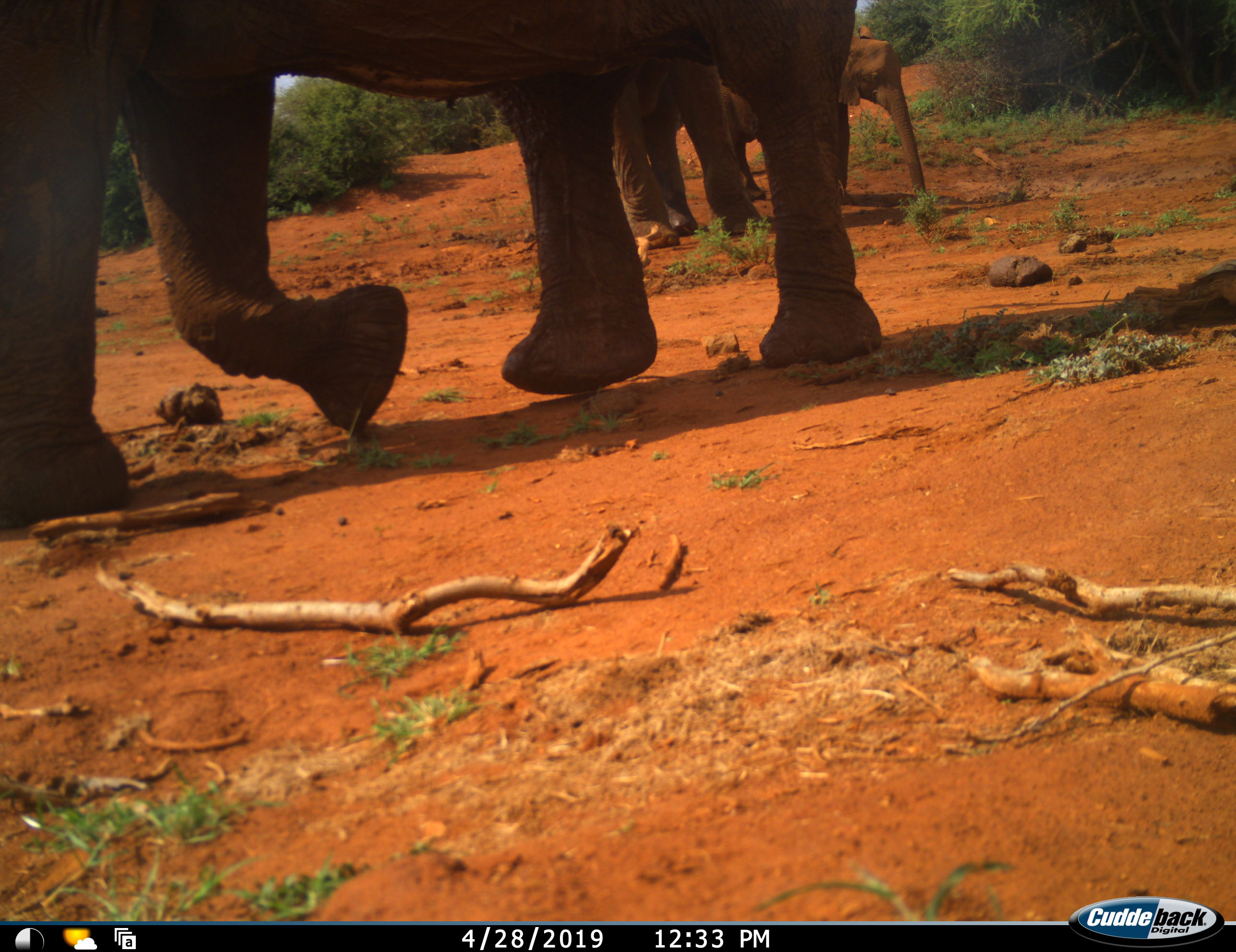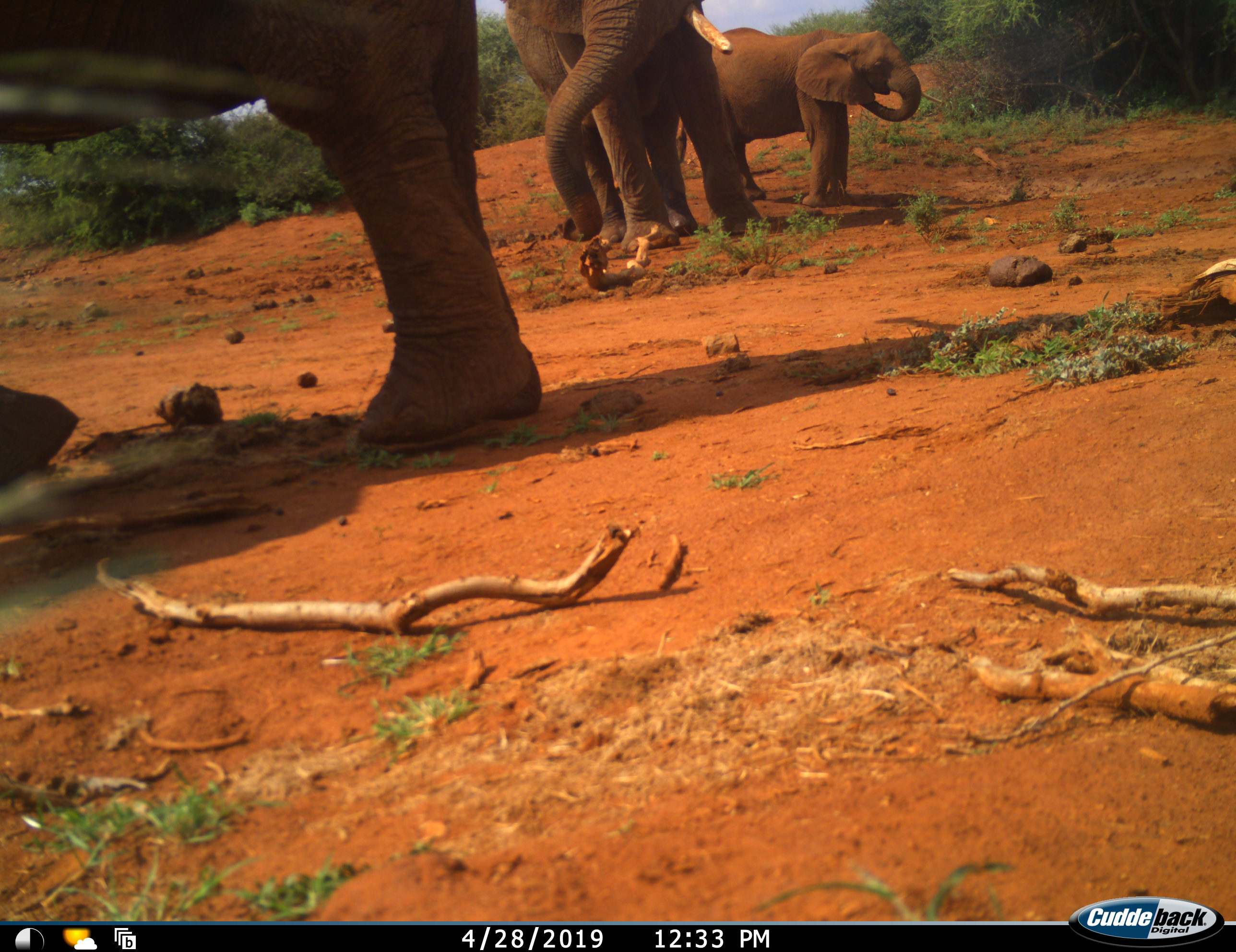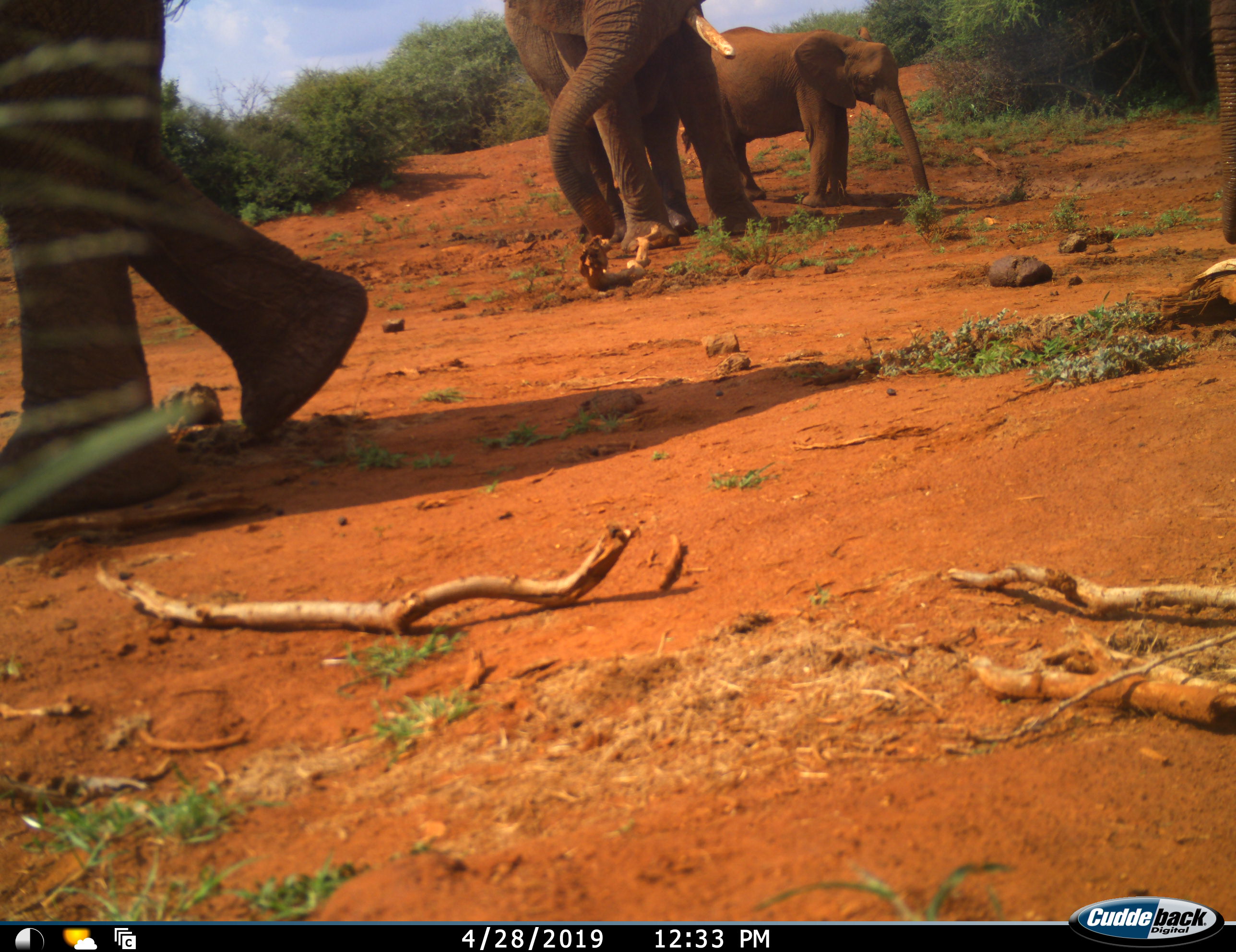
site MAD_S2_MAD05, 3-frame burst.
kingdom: Animalia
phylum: Chordata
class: Mammalia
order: Proboscidea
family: Elephantidae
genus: Loxodonta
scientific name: Loxodonta africana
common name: african bush elephant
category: elephant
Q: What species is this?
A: Elephant (african bush elephant) (Loxodonta africana).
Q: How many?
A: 3.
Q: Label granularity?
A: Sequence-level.